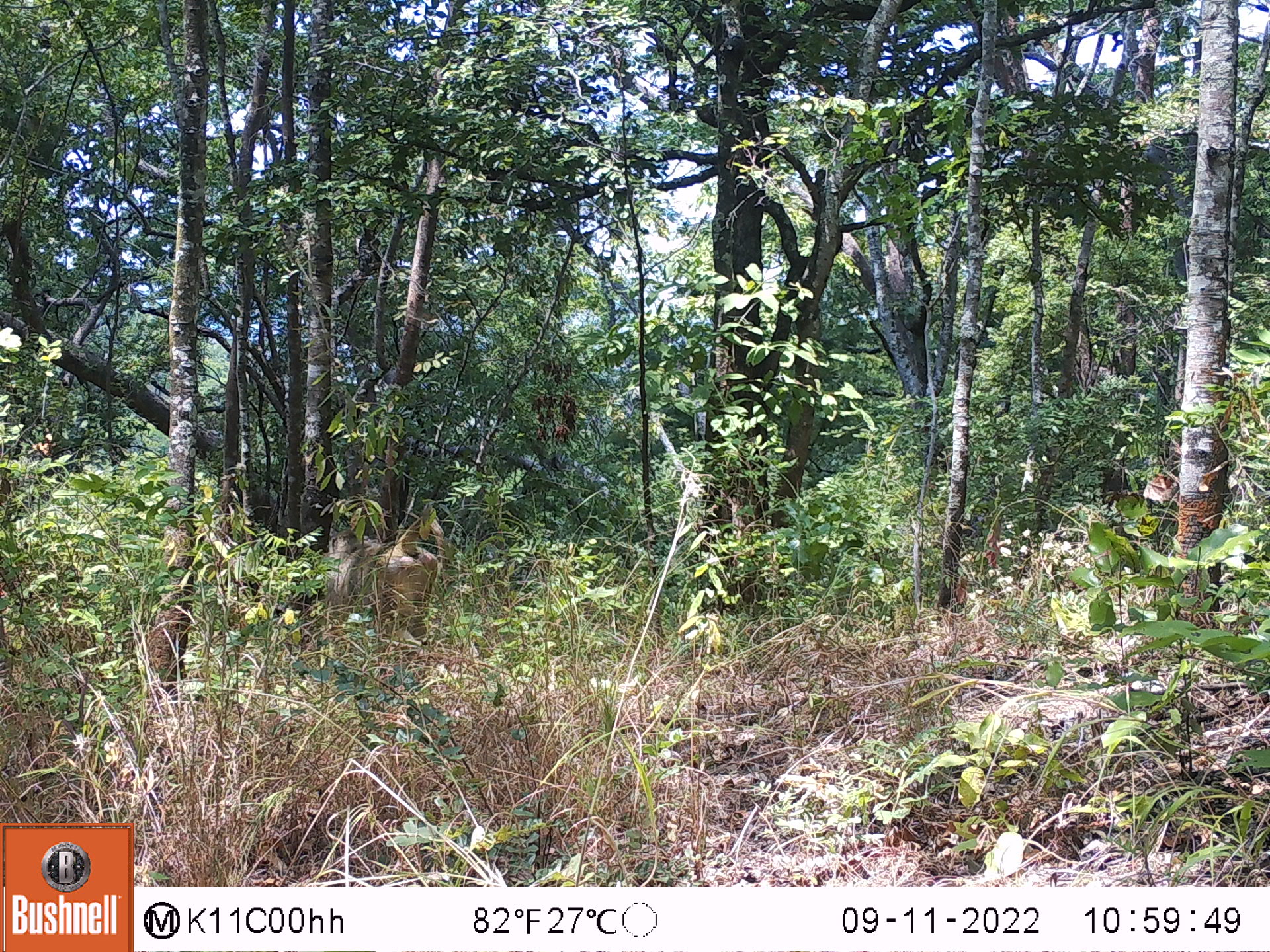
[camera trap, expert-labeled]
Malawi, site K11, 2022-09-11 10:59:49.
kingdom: Animalia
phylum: Chordata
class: Mammalia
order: Primates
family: Cercopithecidae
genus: Papio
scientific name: Papio cynocephalus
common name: yellow baboon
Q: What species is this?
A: Yellow baboon (Papio cynocephalus).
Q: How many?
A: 1.